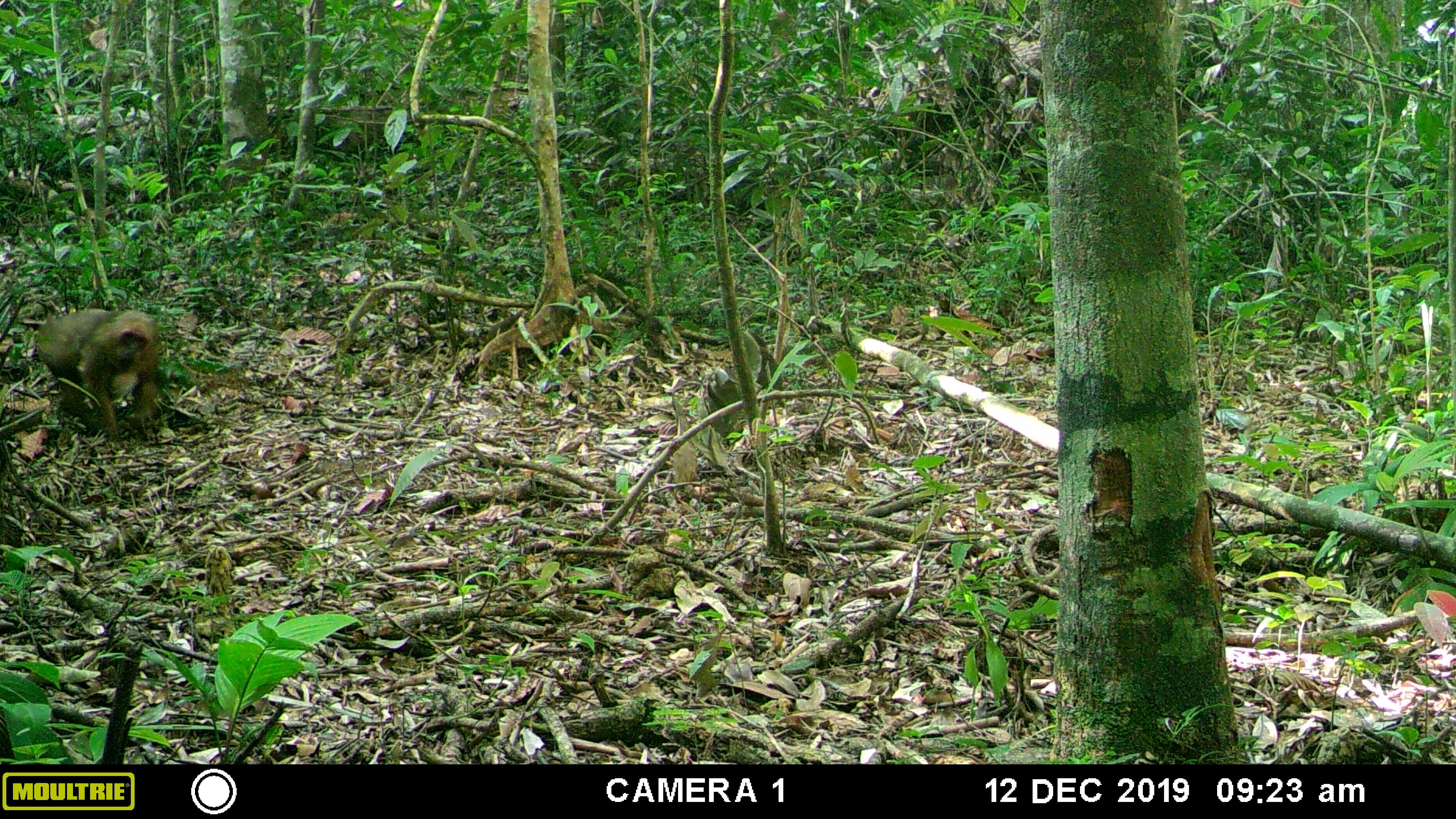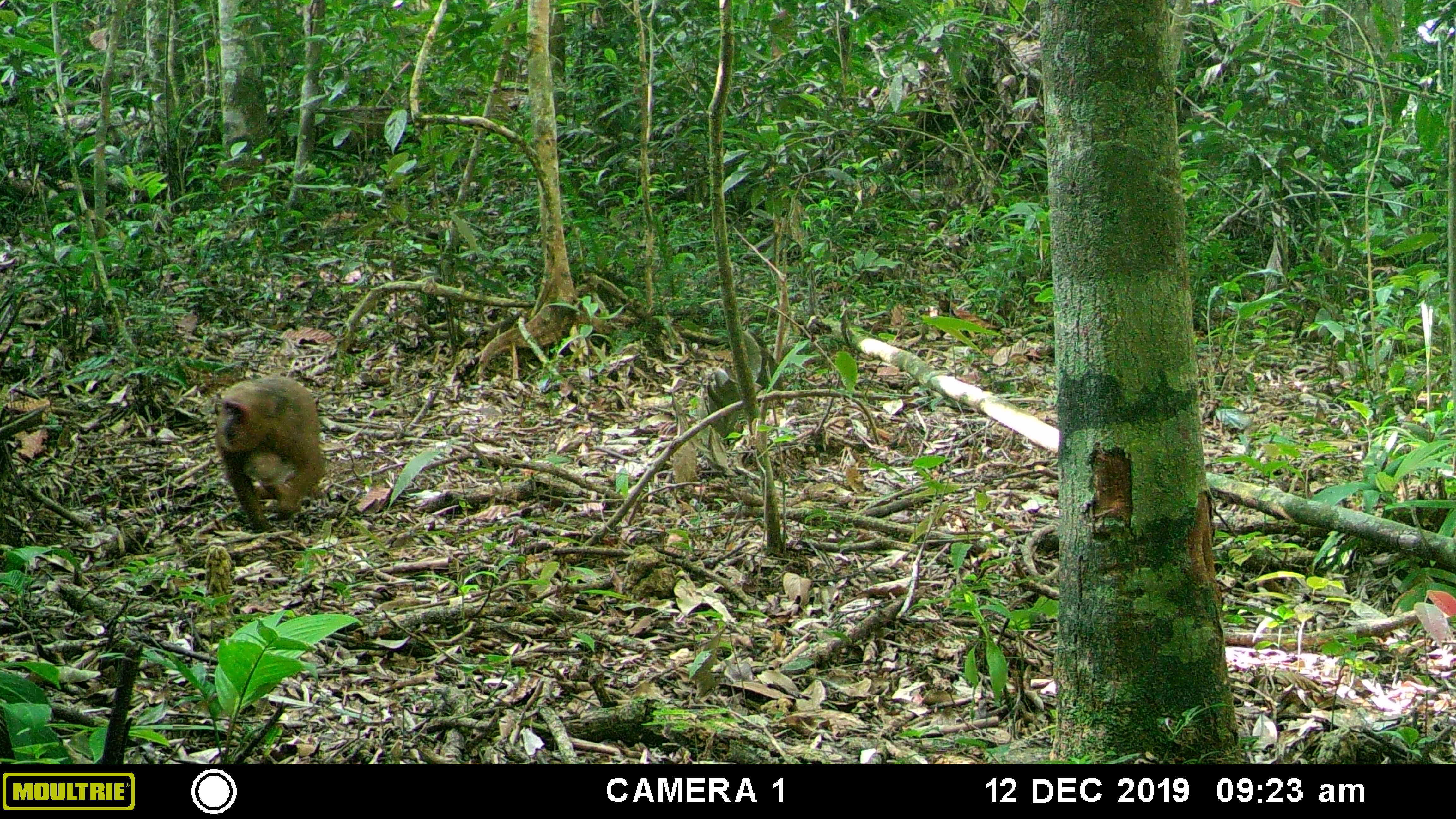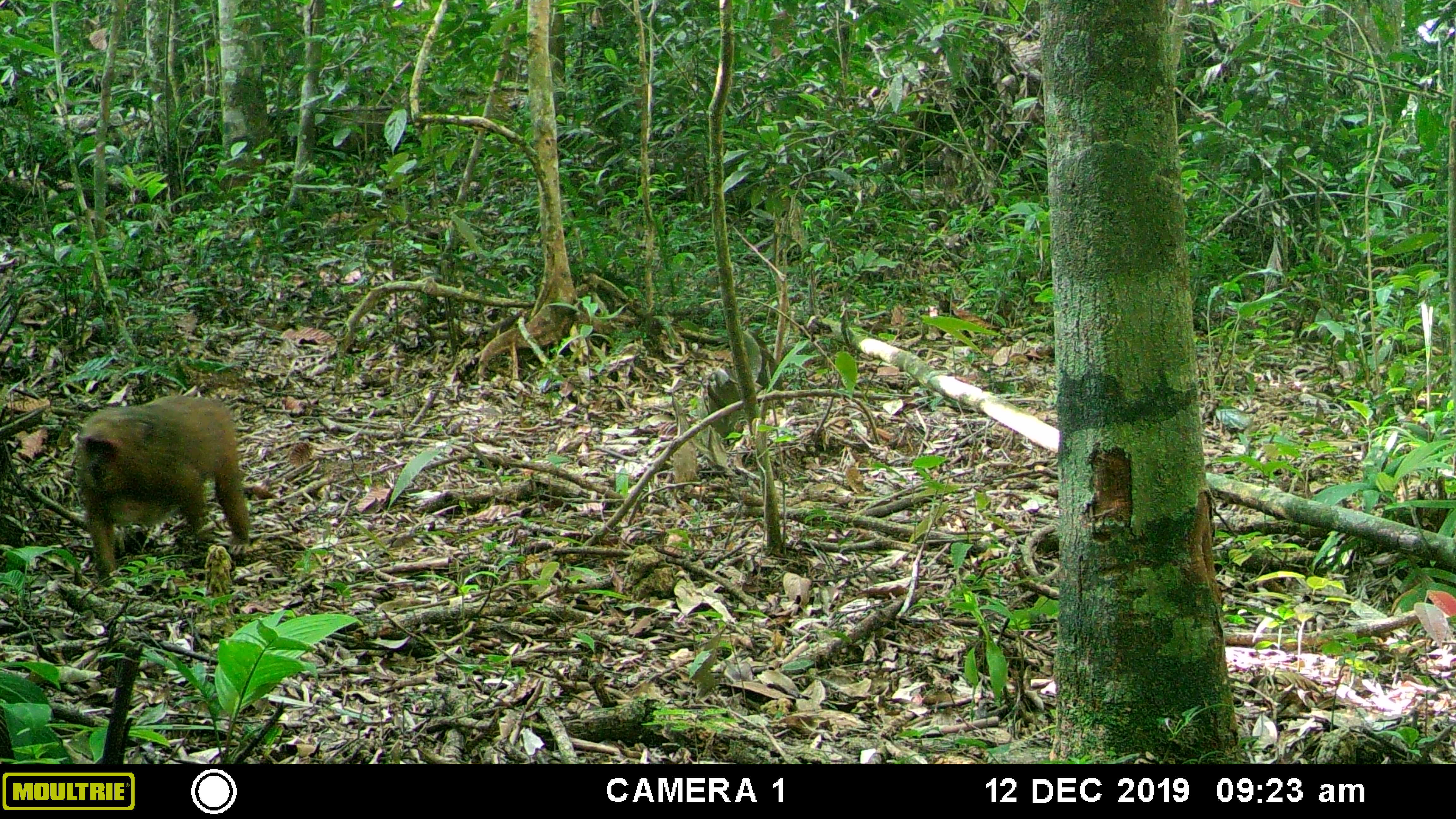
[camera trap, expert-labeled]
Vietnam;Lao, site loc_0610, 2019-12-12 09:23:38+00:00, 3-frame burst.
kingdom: Animalia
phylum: Chordata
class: Mammalia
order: Primates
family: Cercopithecidae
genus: Macaca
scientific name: Macaca arctoides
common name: stump-tailed macaque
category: stump tailed macaque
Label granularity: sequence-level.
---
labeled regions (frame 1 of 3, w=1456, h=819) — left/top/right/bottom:
stump tailed macaque: 35/308/158/442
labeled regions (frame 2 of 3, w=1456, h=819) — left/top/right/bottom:
stump tailed macaque: 218/374/325/533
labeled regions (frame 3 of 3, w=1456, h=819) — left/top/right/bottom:
stump tailed macaque: 76/396/249/586